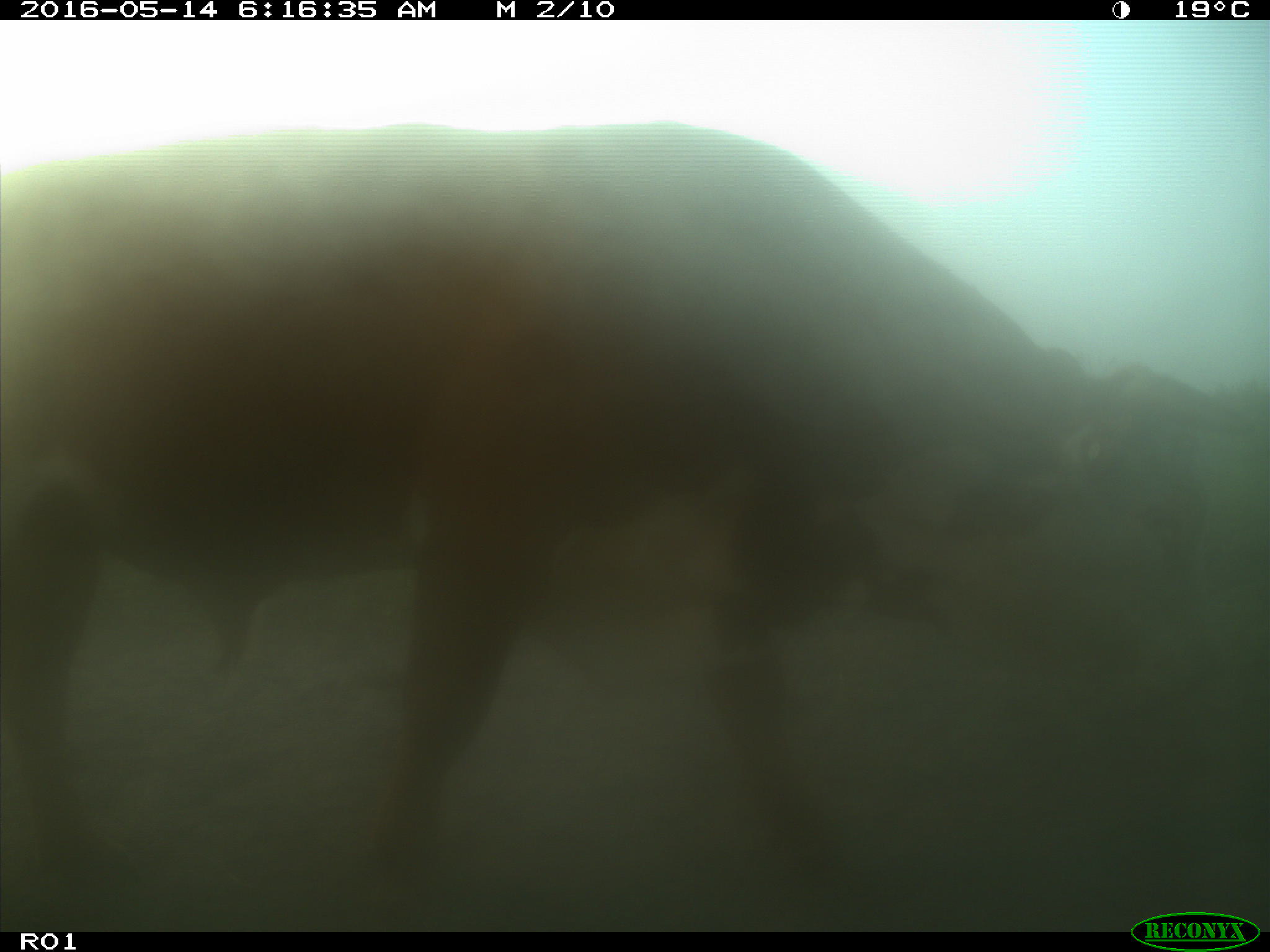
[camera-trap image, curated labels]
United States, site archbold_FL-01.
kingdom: Animalia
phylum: Chordata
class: Mammalia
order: Artiodactyla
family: Bovidae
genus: Bos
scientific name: Bos taurus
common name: domestic cow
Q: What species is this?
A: Bos taurus (domestic cow).